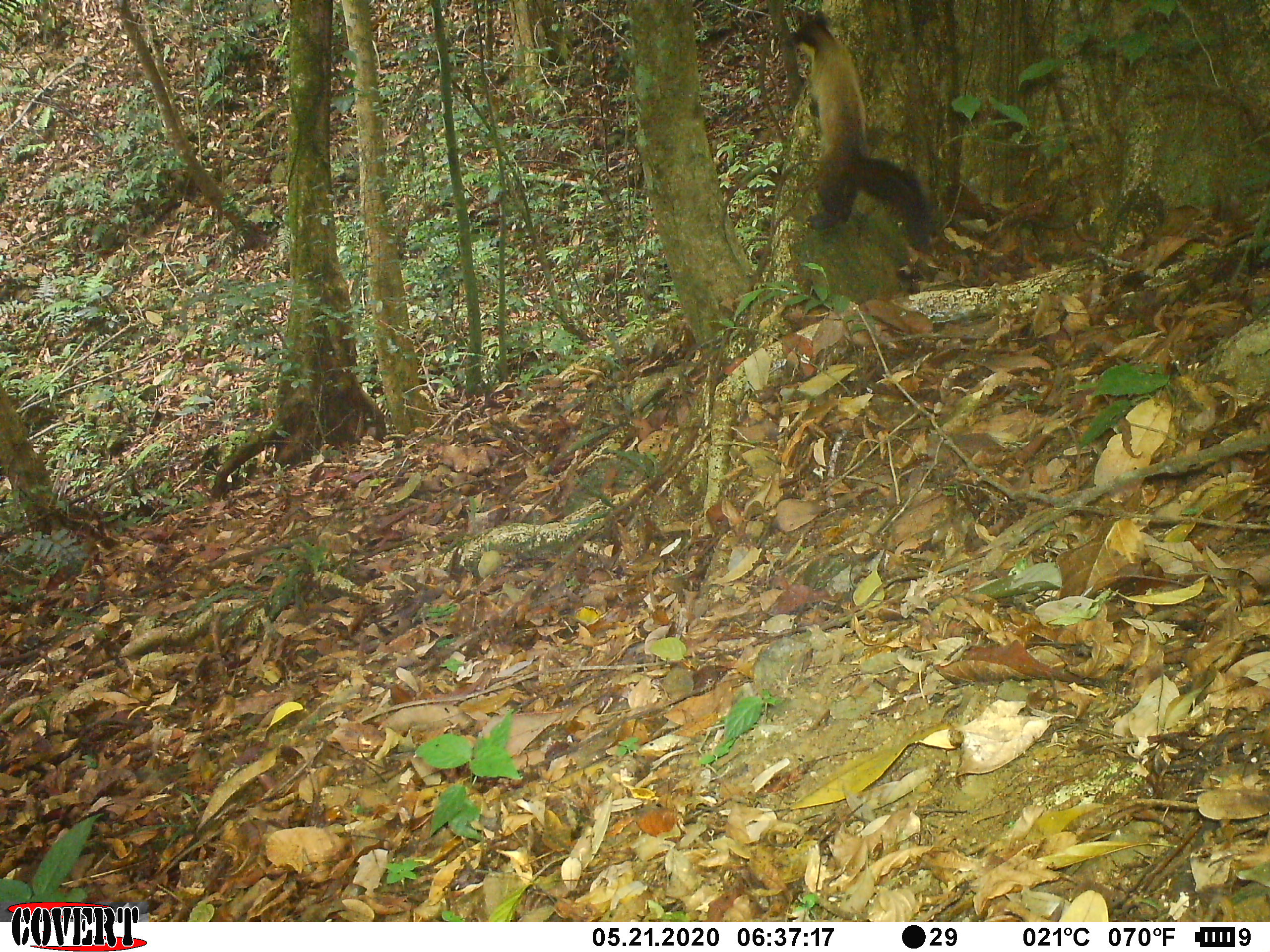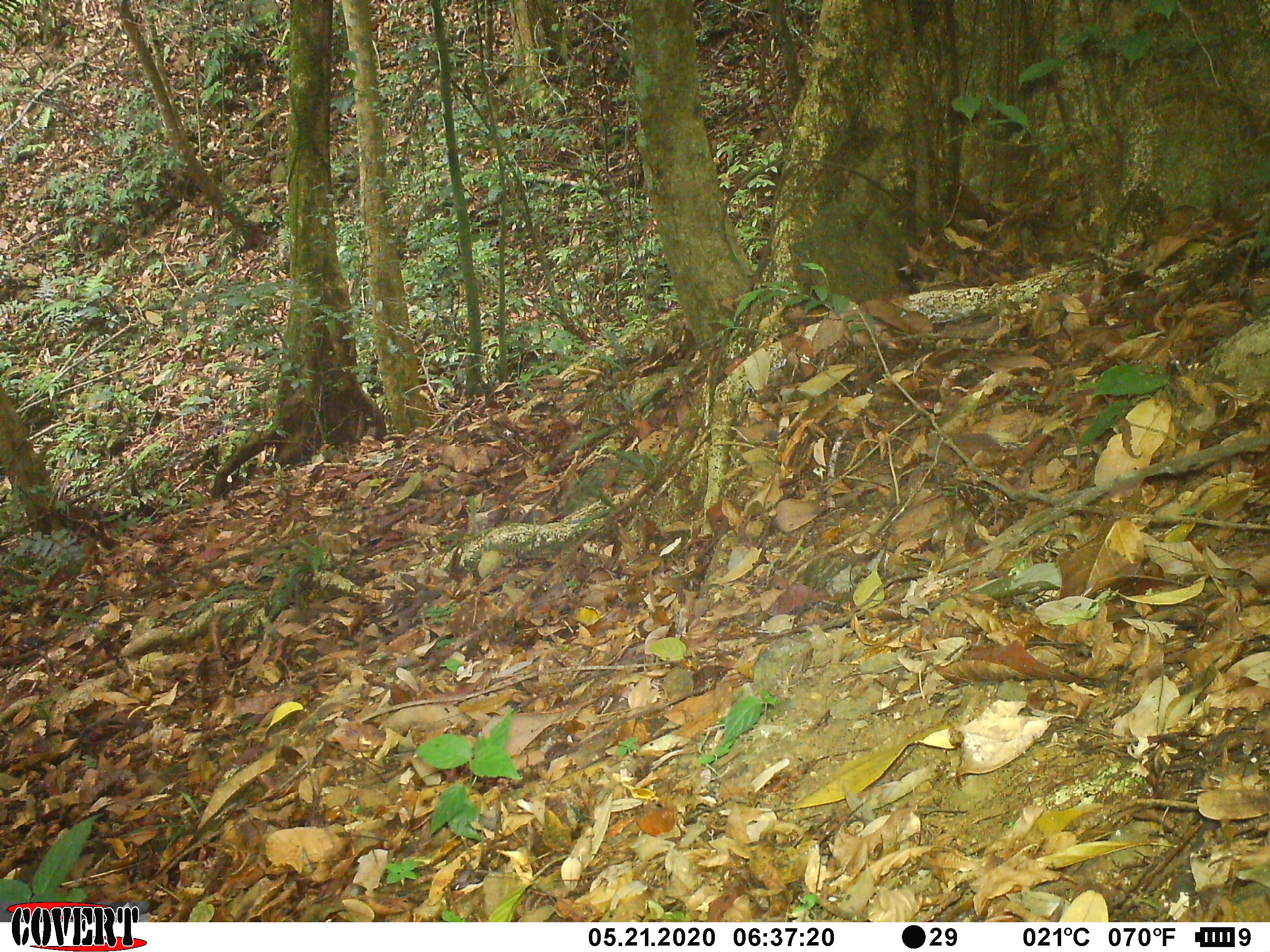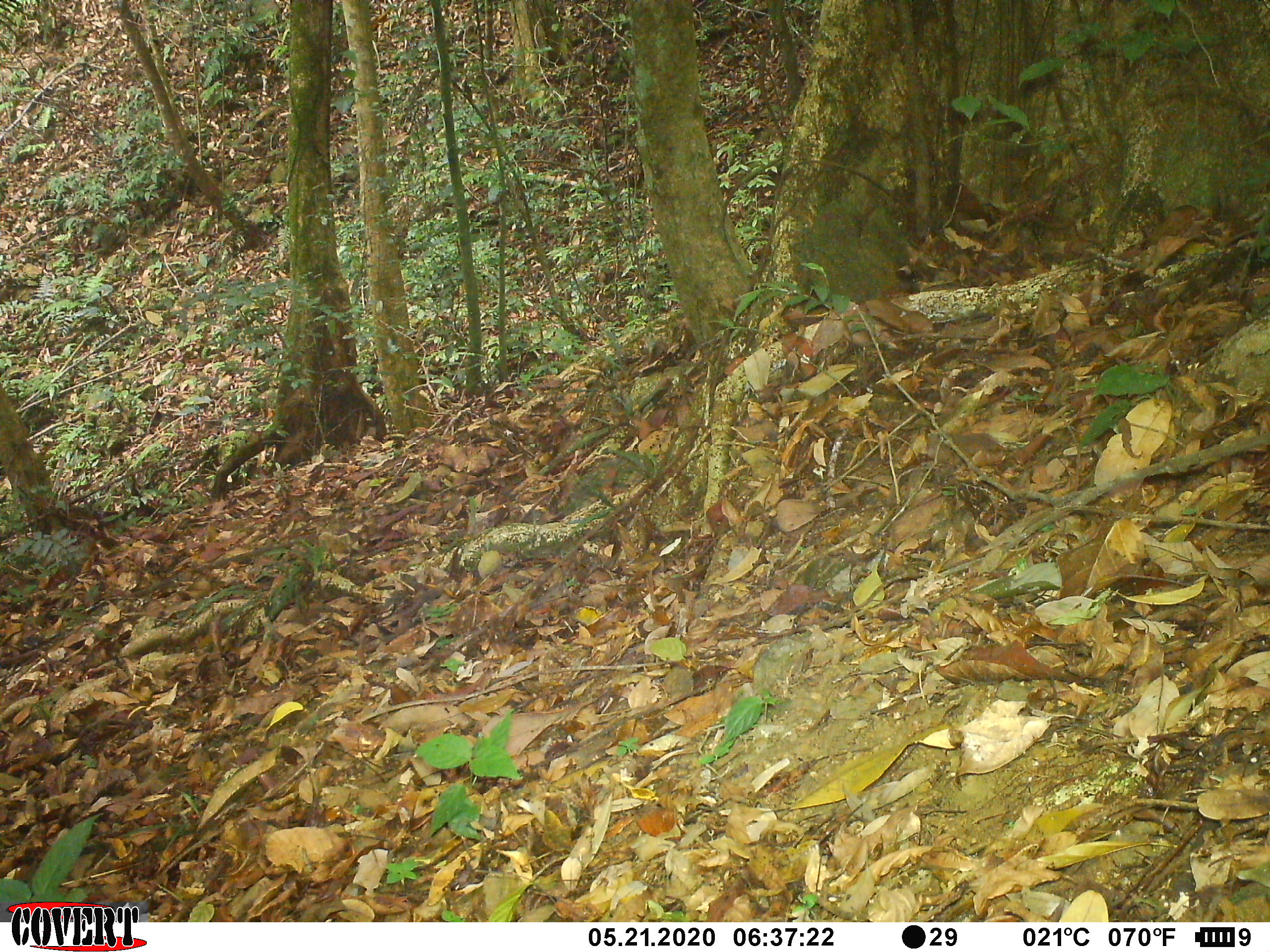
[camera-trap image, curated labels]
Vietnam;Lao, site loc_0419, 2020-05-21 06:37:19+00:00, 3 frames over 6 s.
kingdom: Animalia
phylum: Chordata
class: Mammalia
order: Carnivora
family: Mustelidae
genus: Martes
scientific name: Martes flavigula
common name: yellow-throated marten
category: yellow throated marten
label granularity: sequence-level